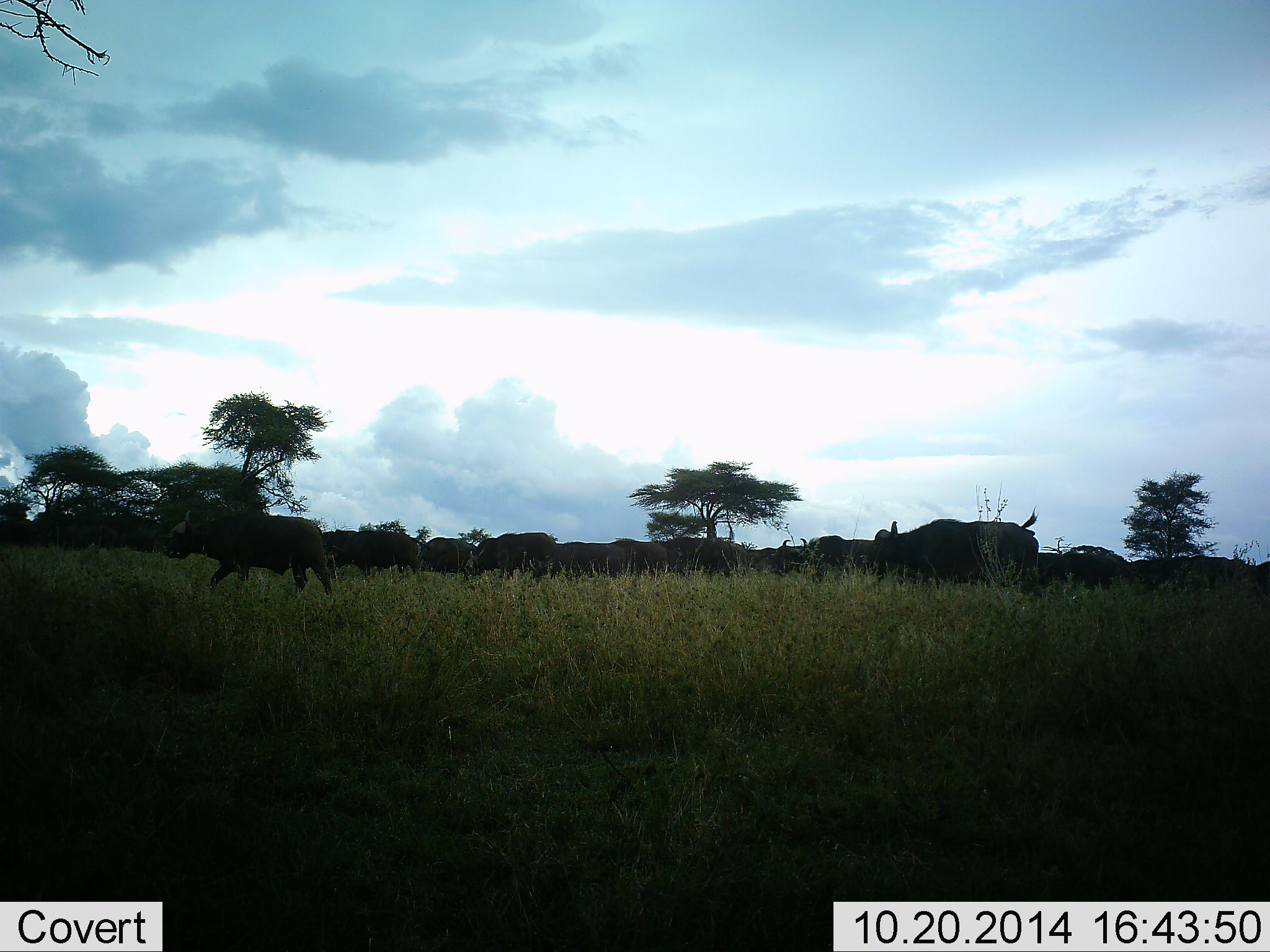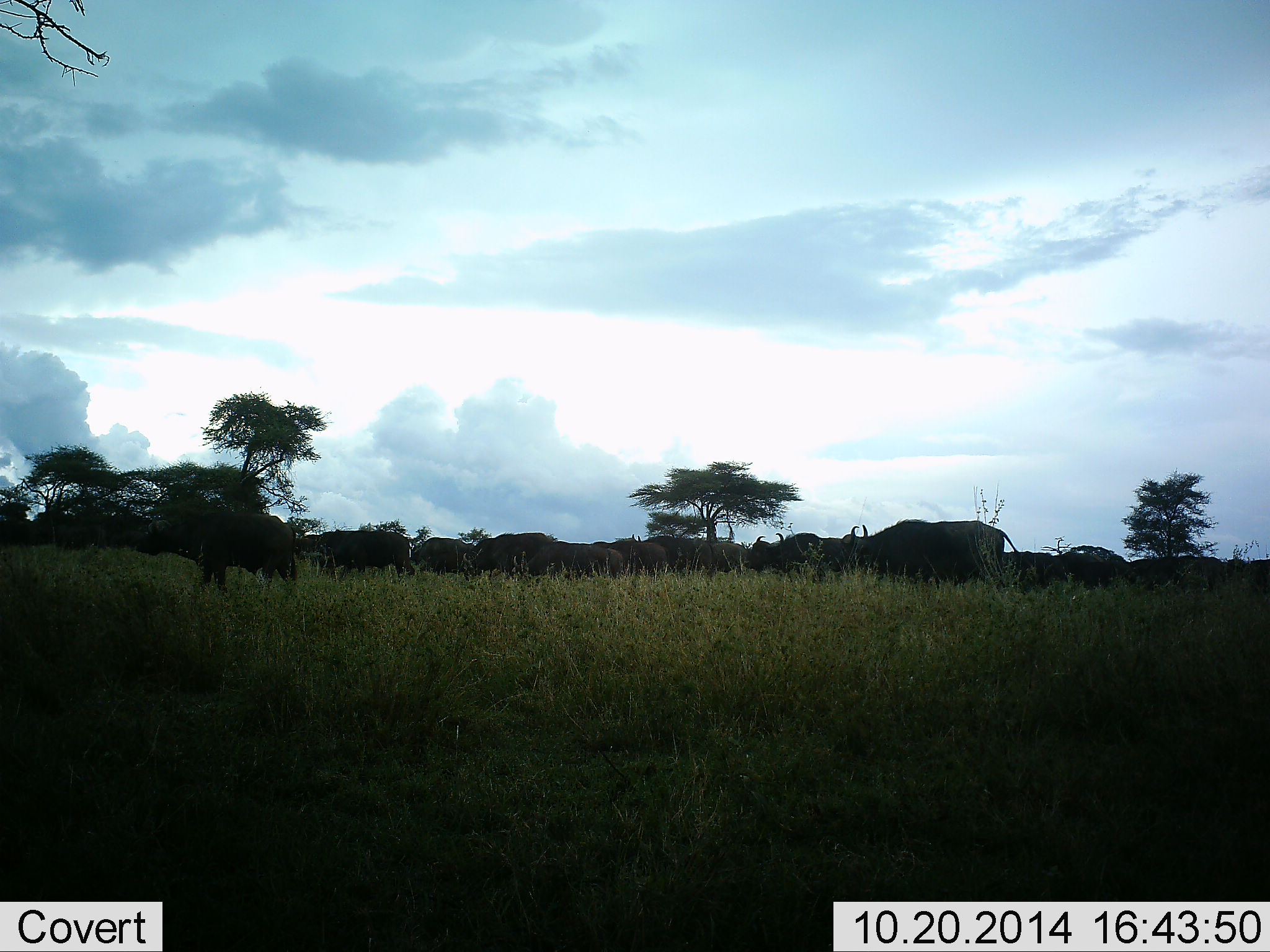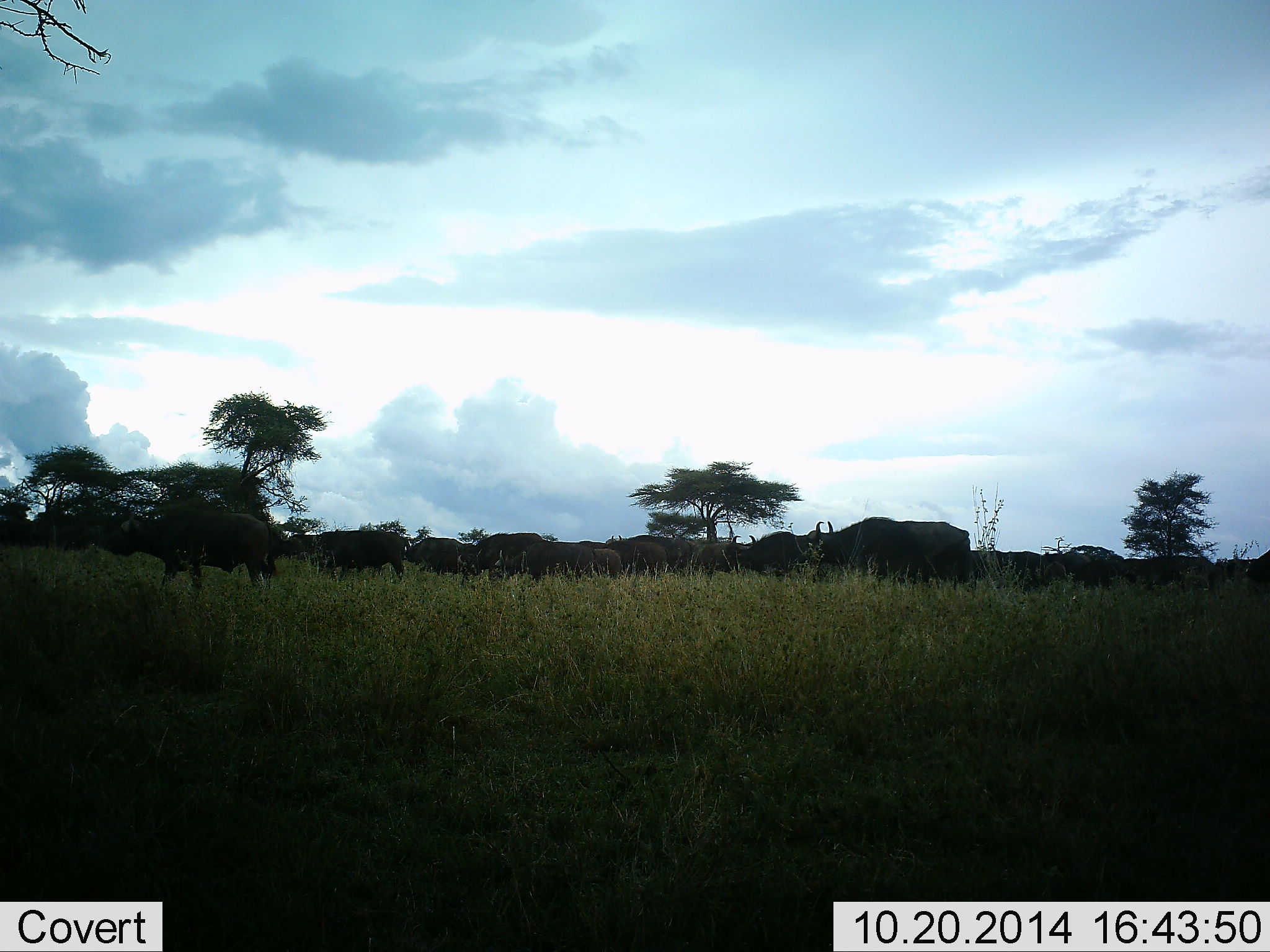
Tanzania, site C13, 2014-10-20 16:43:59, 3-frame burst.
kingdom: Animalia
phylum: Chordata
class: Mammalia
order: Artiodactyla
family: Bovidae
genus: Syncerus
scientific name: Syncerus caffer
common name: cape buffalo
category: buffalo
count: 11-50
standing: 0%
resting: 0%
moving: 100%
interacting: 0%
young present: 0%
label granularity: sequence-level